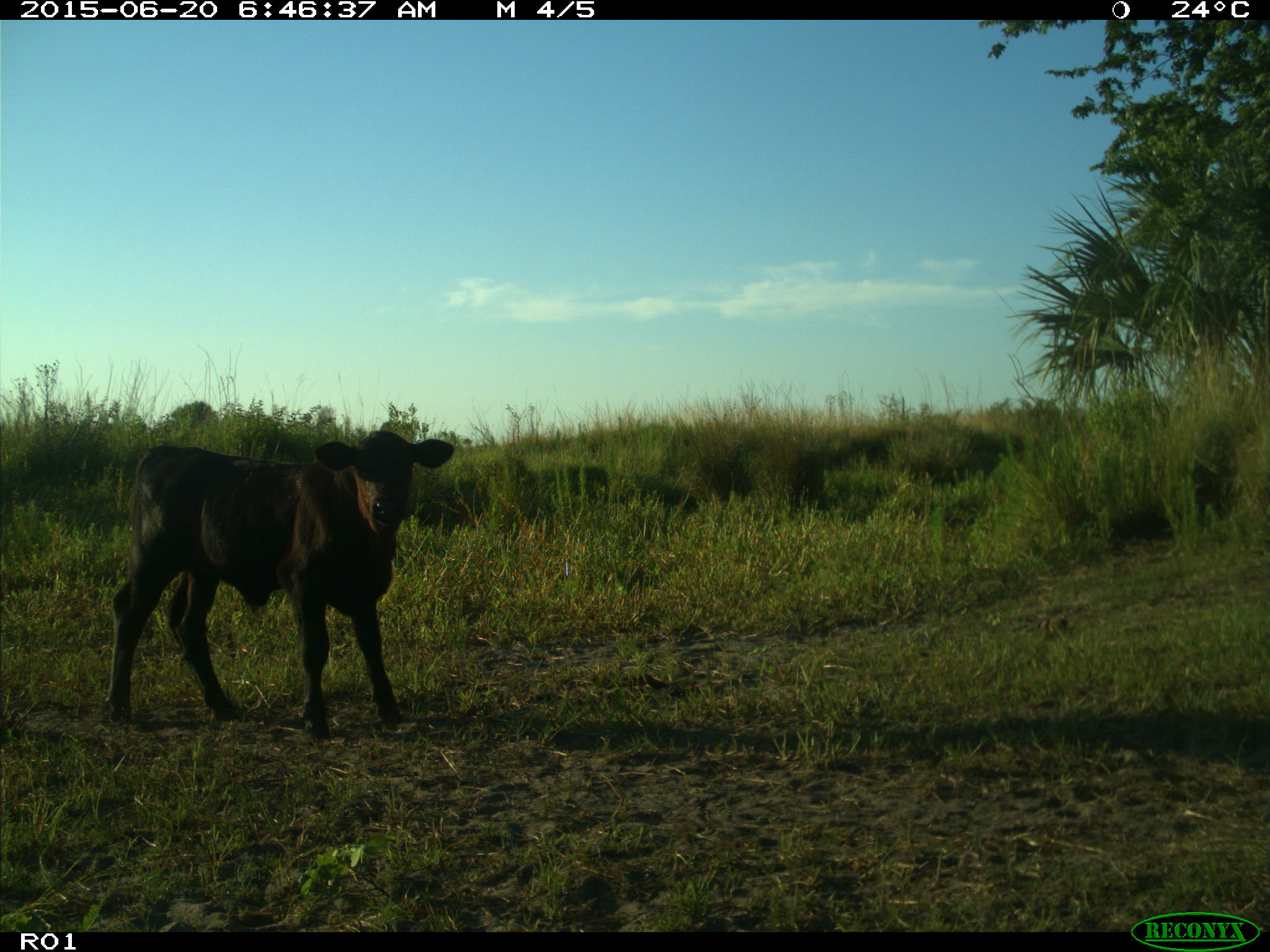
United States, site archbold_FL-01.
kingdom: Animalia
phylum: Chordata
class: Mammalia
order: Artiodactyla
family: Bovidae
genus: Bos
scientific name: Bos taurus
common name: domestic cow